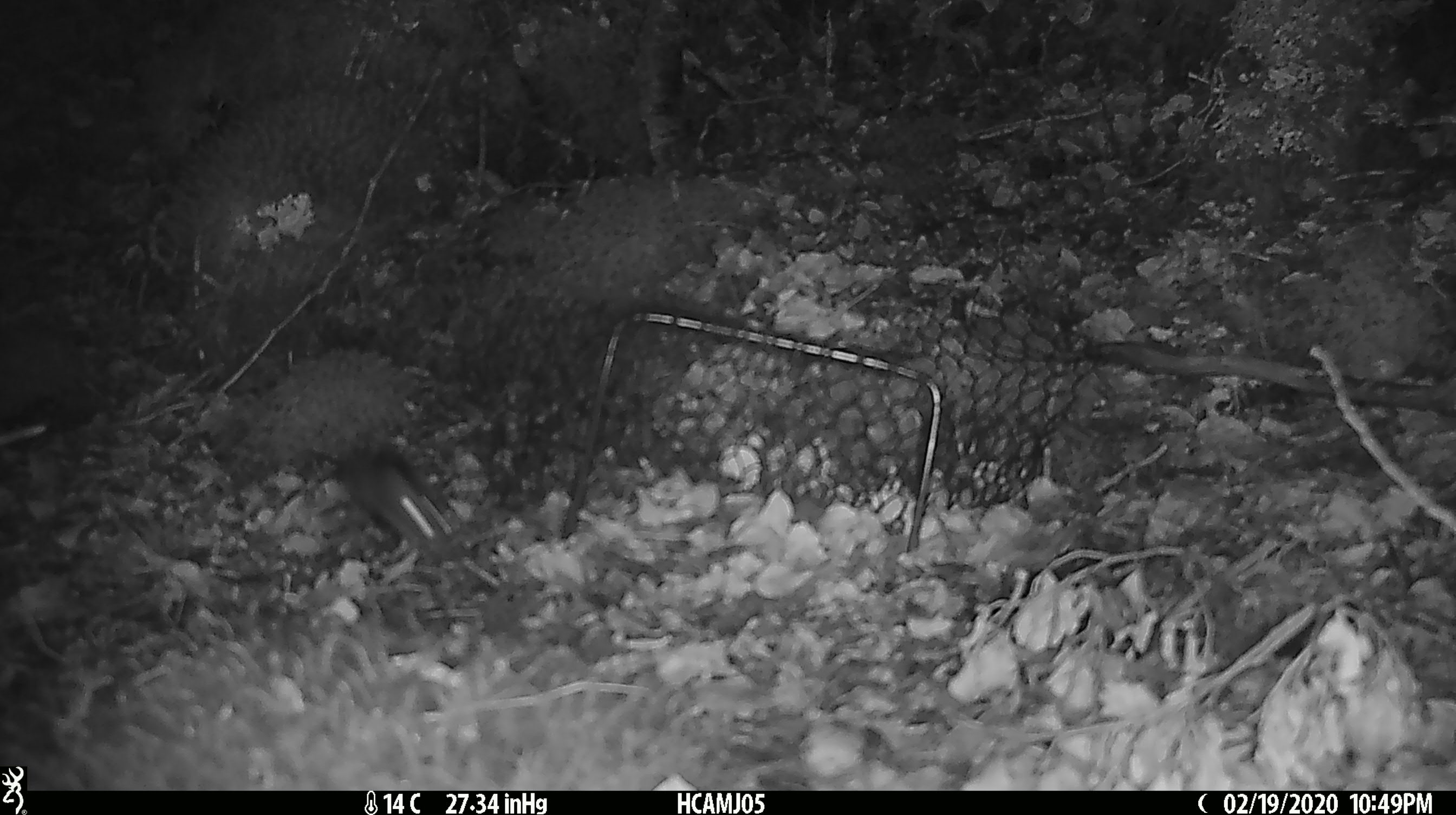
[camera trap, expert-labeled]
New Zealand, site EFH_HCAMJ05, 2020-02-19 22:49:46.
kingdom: Animalia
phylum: Chordata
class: Mammalia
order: Rodentia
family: Muridae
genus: Mus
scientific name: Mus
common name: mouse